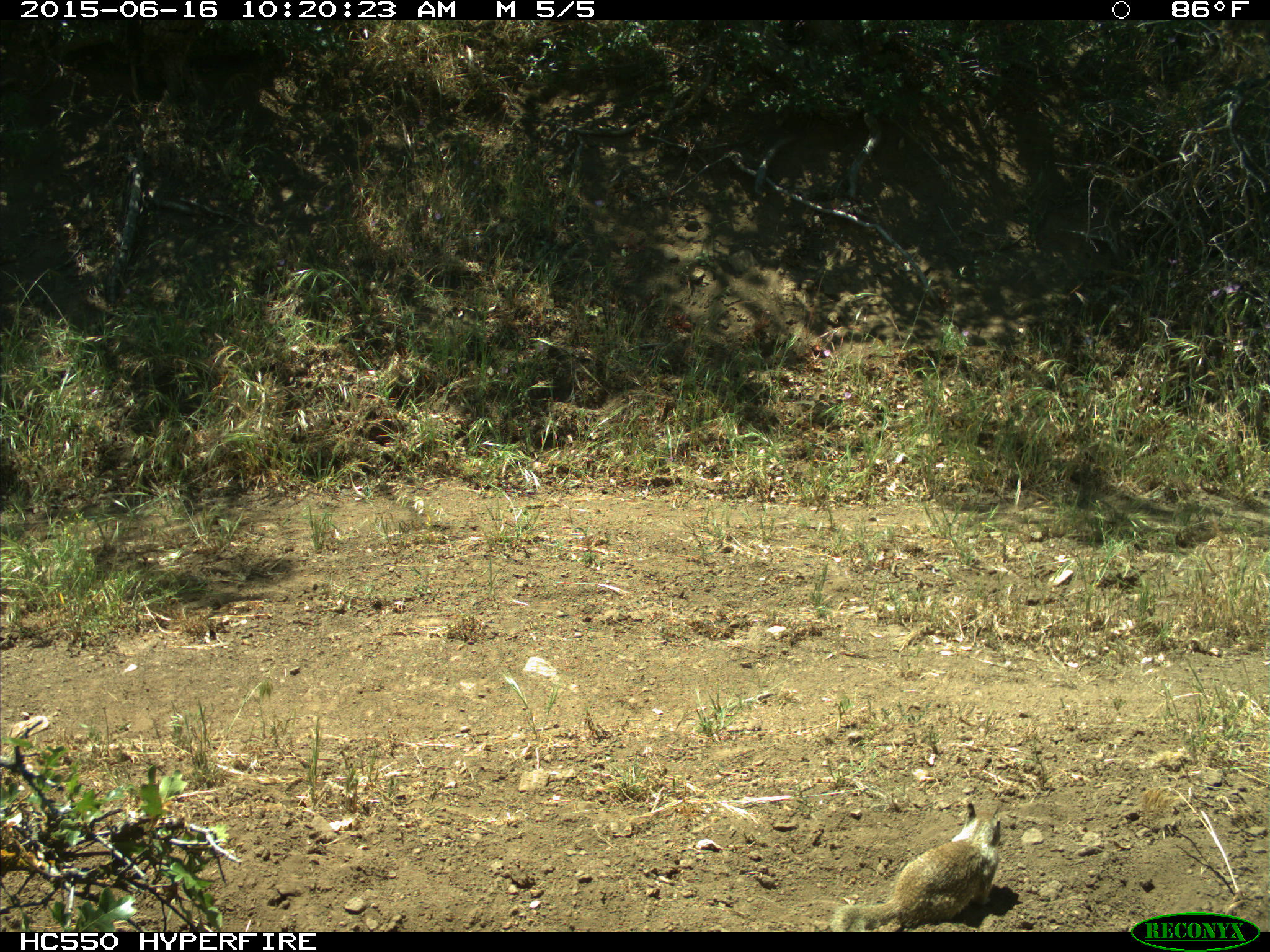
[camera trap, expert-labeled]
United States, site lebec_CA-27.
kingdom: Animalia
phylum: Chordata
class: Mammalia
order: Rodentia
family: Sciuridae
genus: Otospermophilus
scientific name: Otospermophilus beecheyi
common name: california ground squirrel